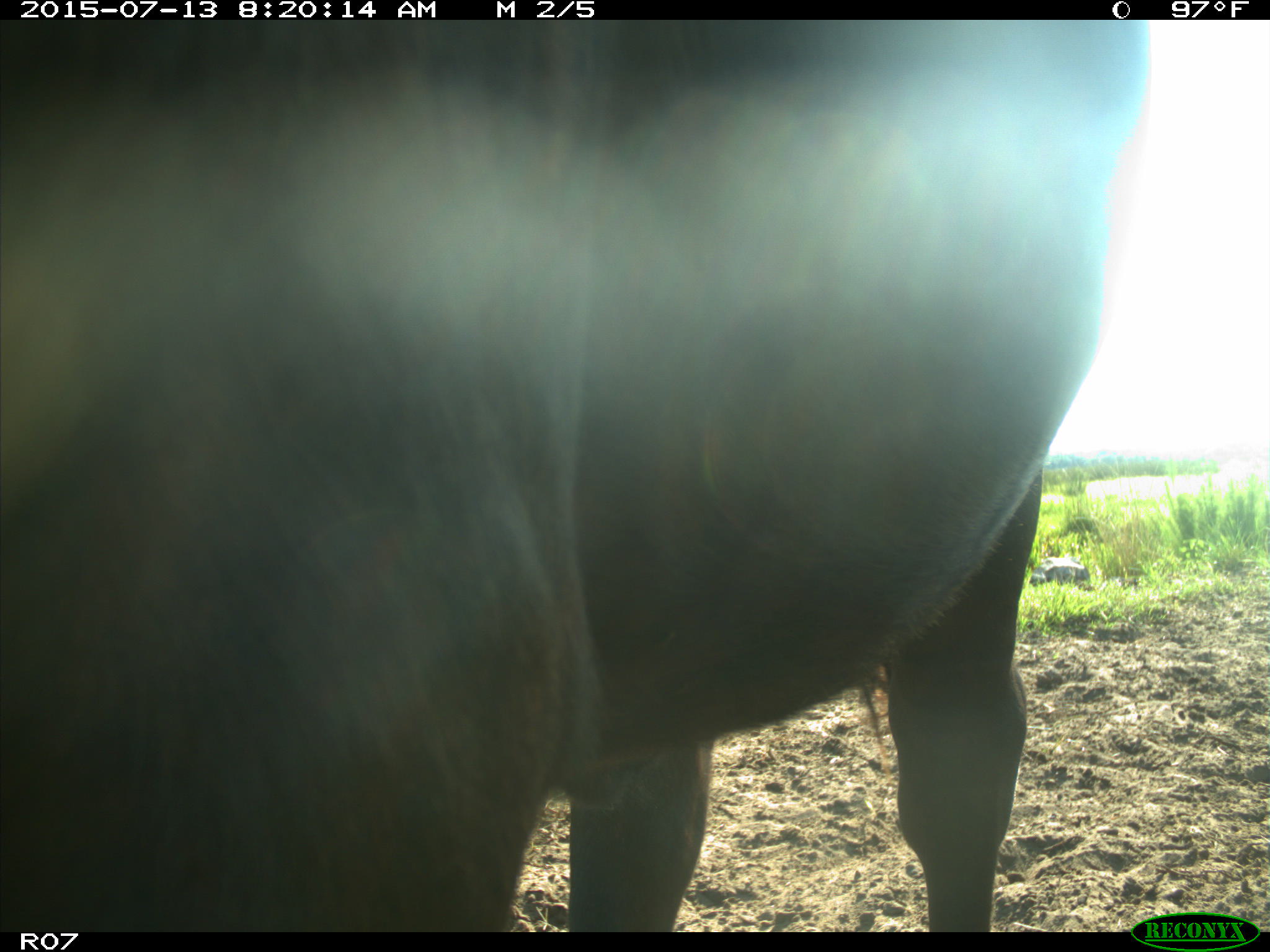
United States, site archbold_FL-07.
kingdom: Animalia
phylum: Chordata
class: Mammalia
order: Artiodactyla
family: Bovidae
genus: Bos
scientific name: Bos taurus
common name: domestic cow